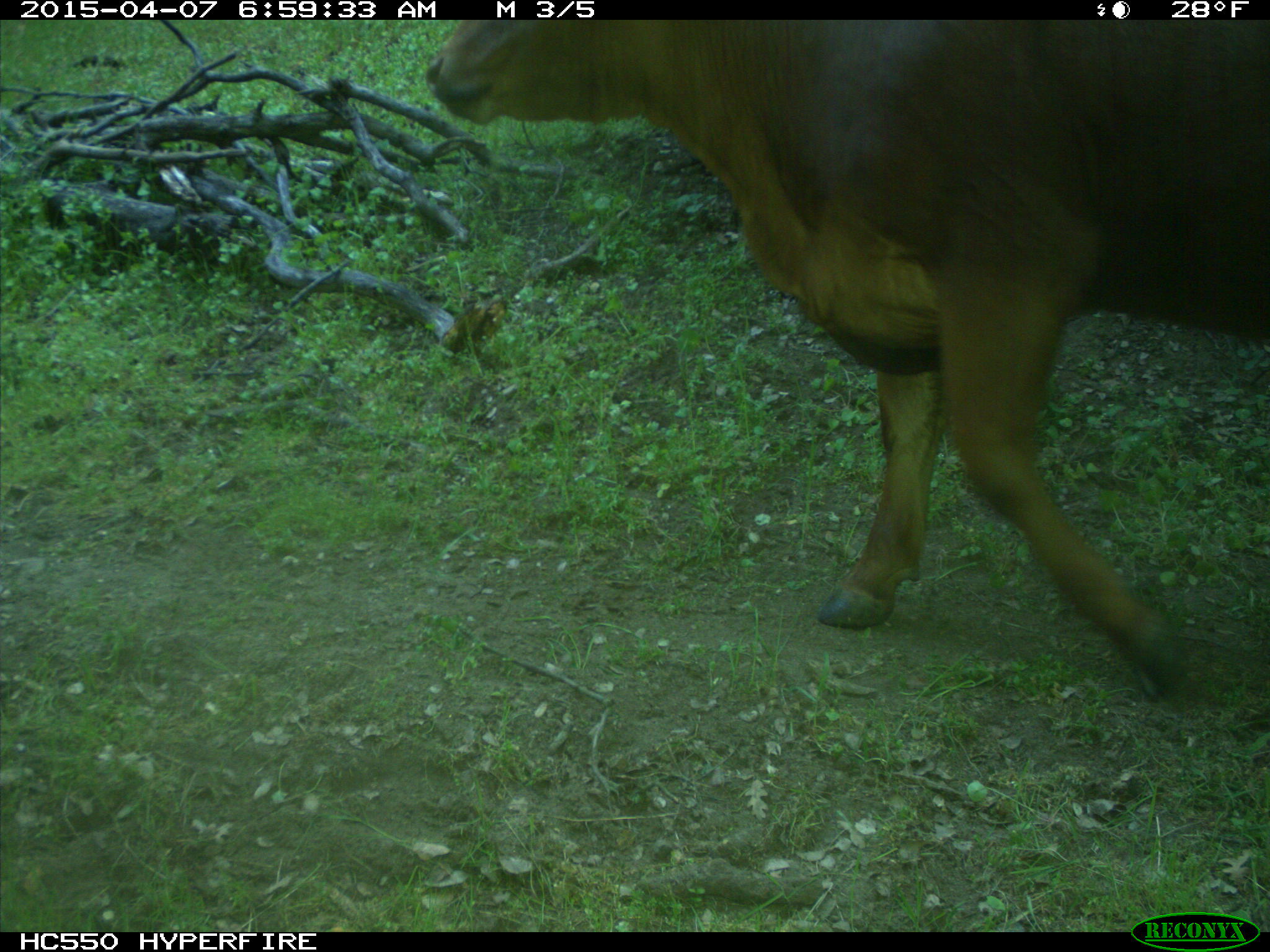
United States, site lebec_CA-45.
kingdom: Animalia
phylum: Chordata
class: Mammalia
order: Artiodactyla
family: Bovidae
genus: Bos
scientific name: Bos taurus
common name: domestic cow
Bos taurus (domestic cow).